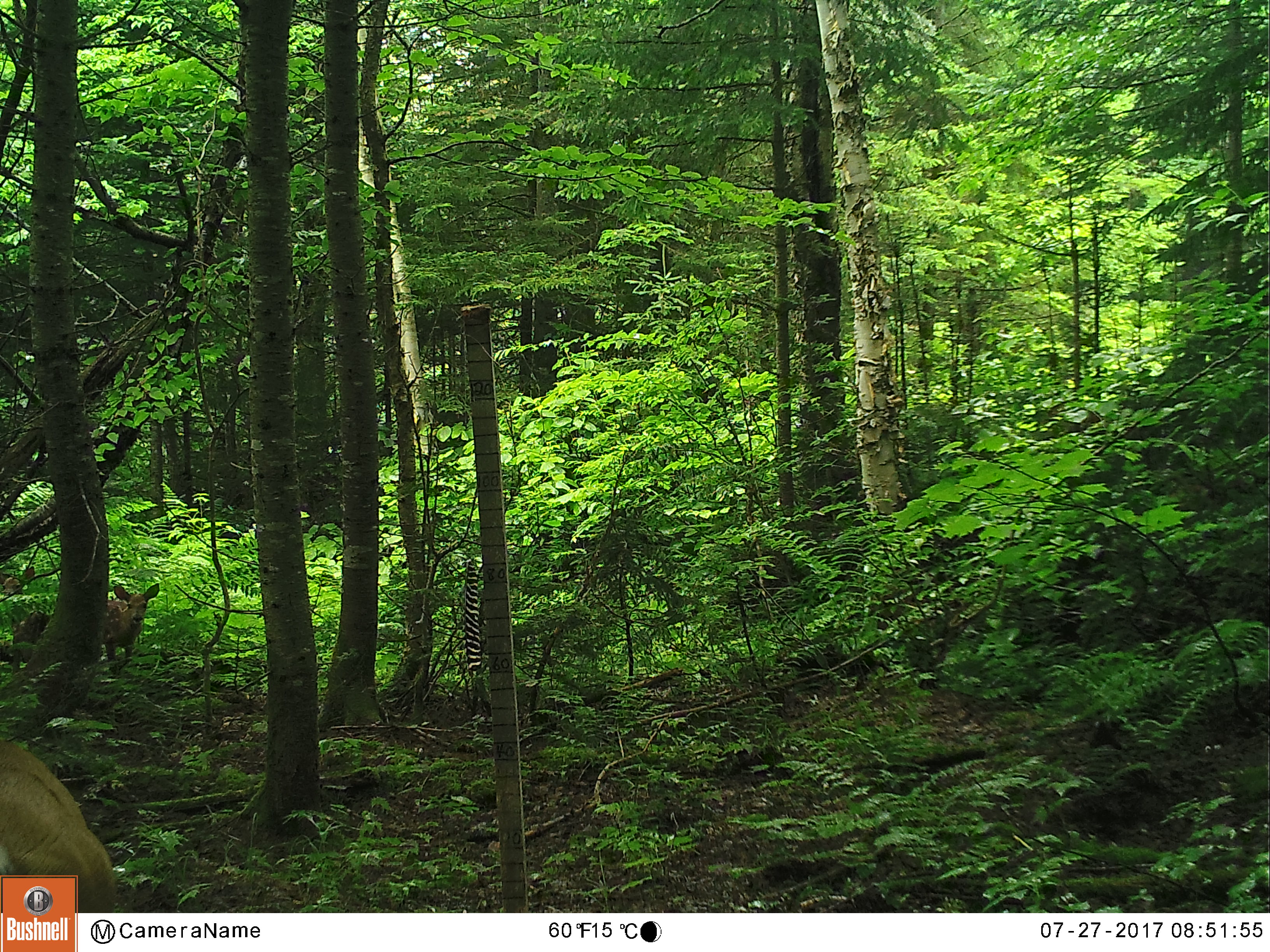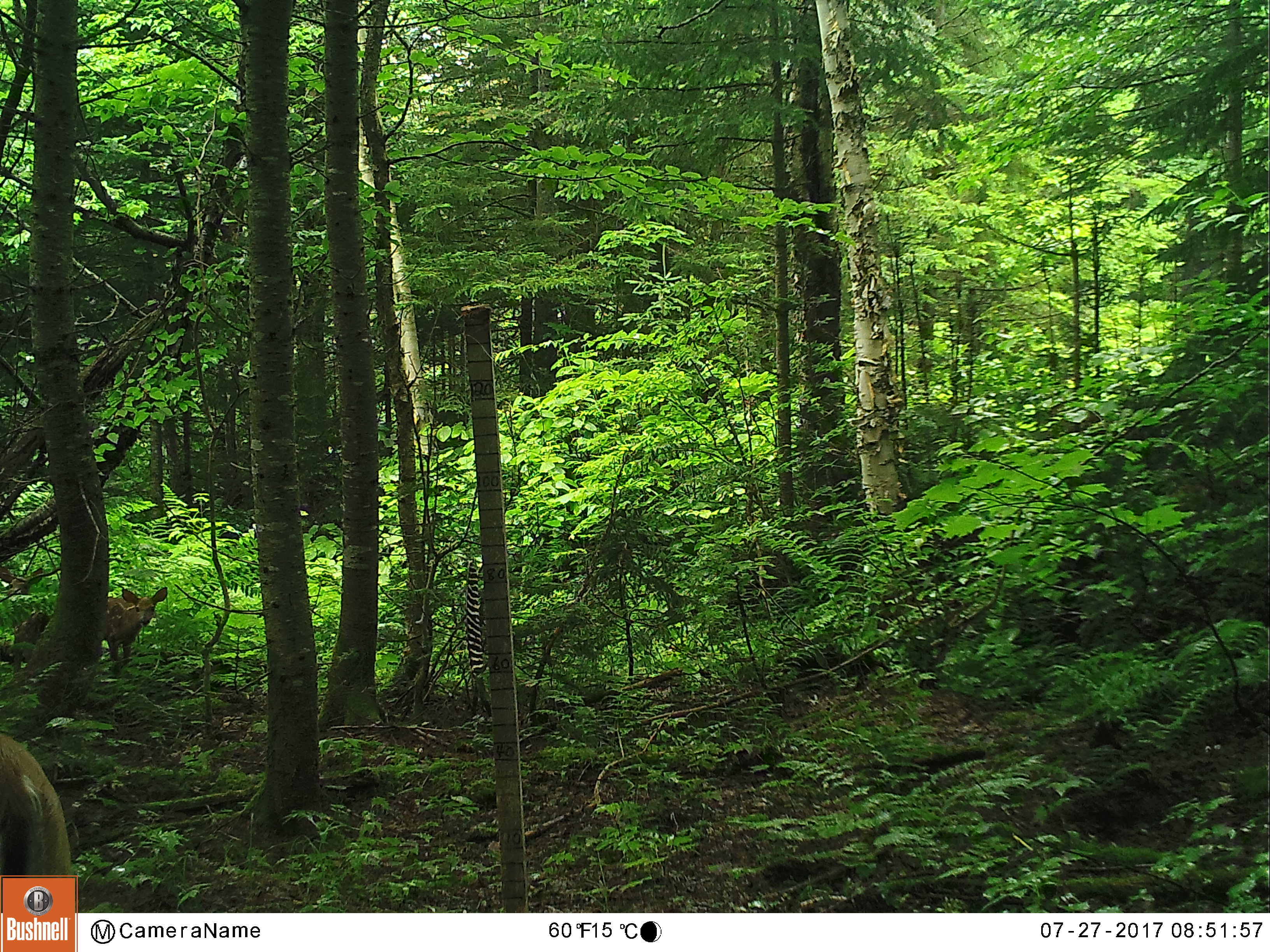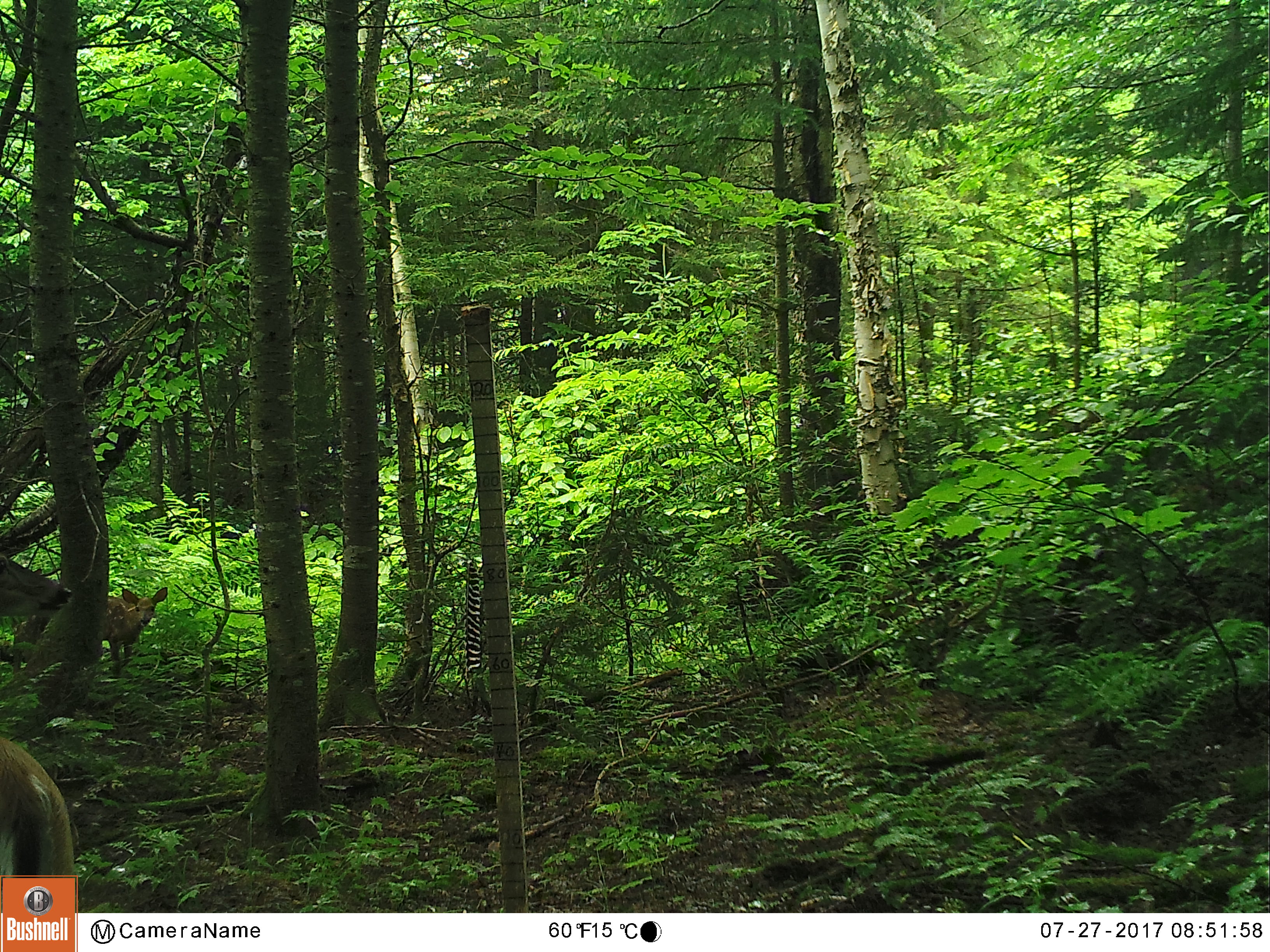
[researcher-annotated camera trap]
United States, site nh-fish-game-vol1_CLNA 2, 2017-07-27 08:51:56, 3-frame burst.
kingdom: Animalia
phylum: Chordata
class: Mammalia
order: Artiodactyla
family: Cervidae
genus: Odocoileus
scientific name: Odocoileus virginianus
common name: white-tailed deer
White-tailed deer (Odocoileus virginianus).